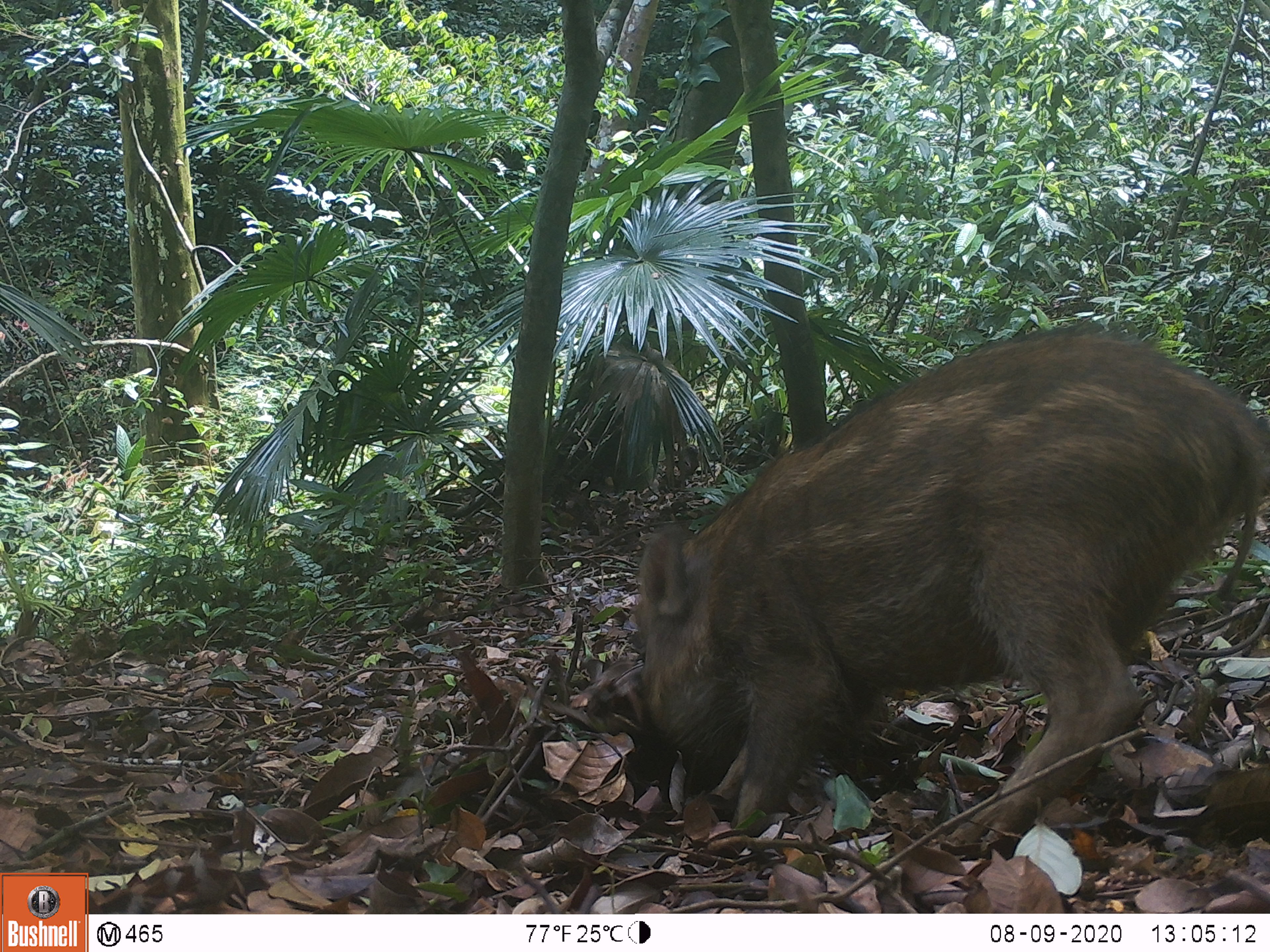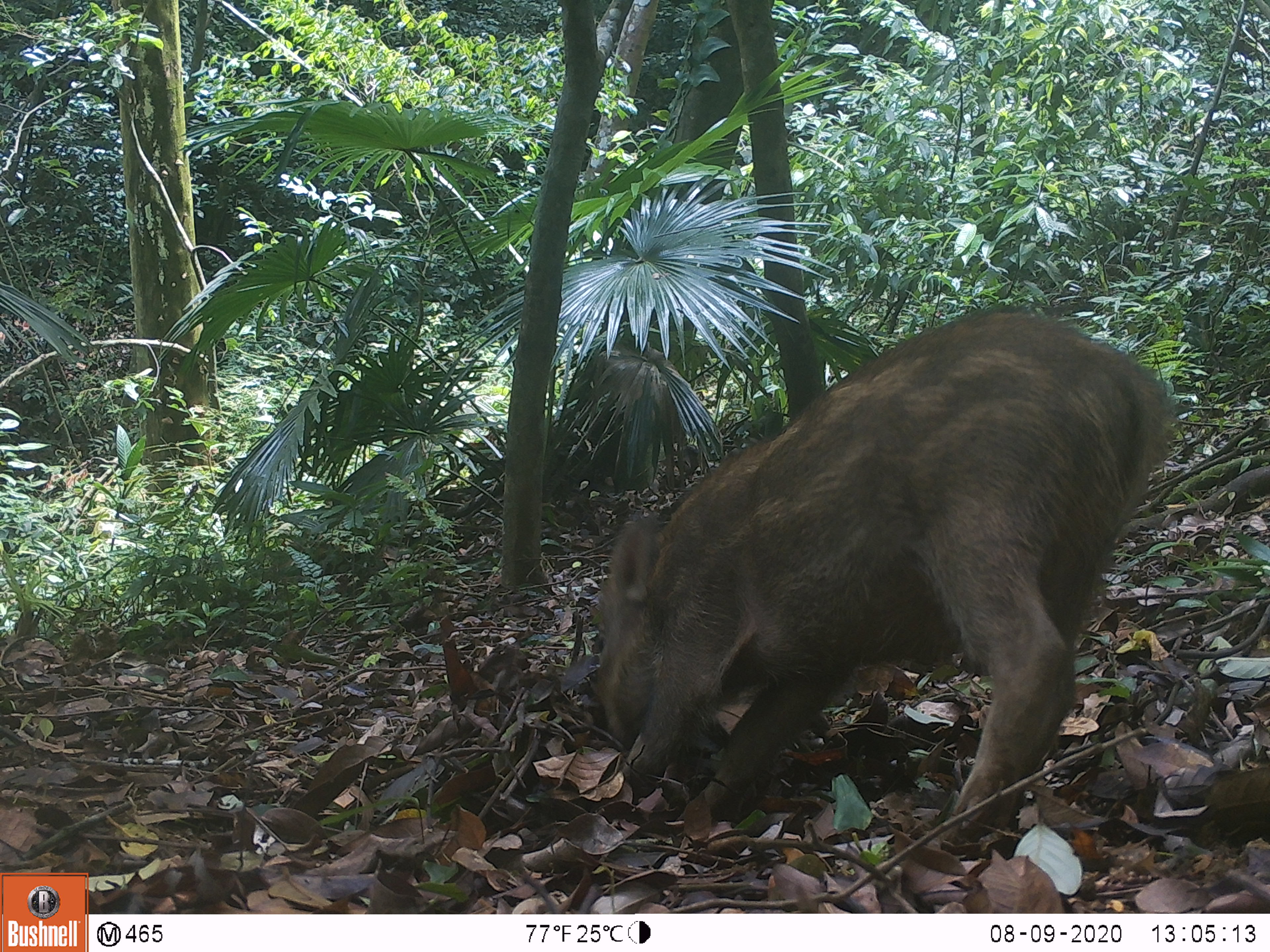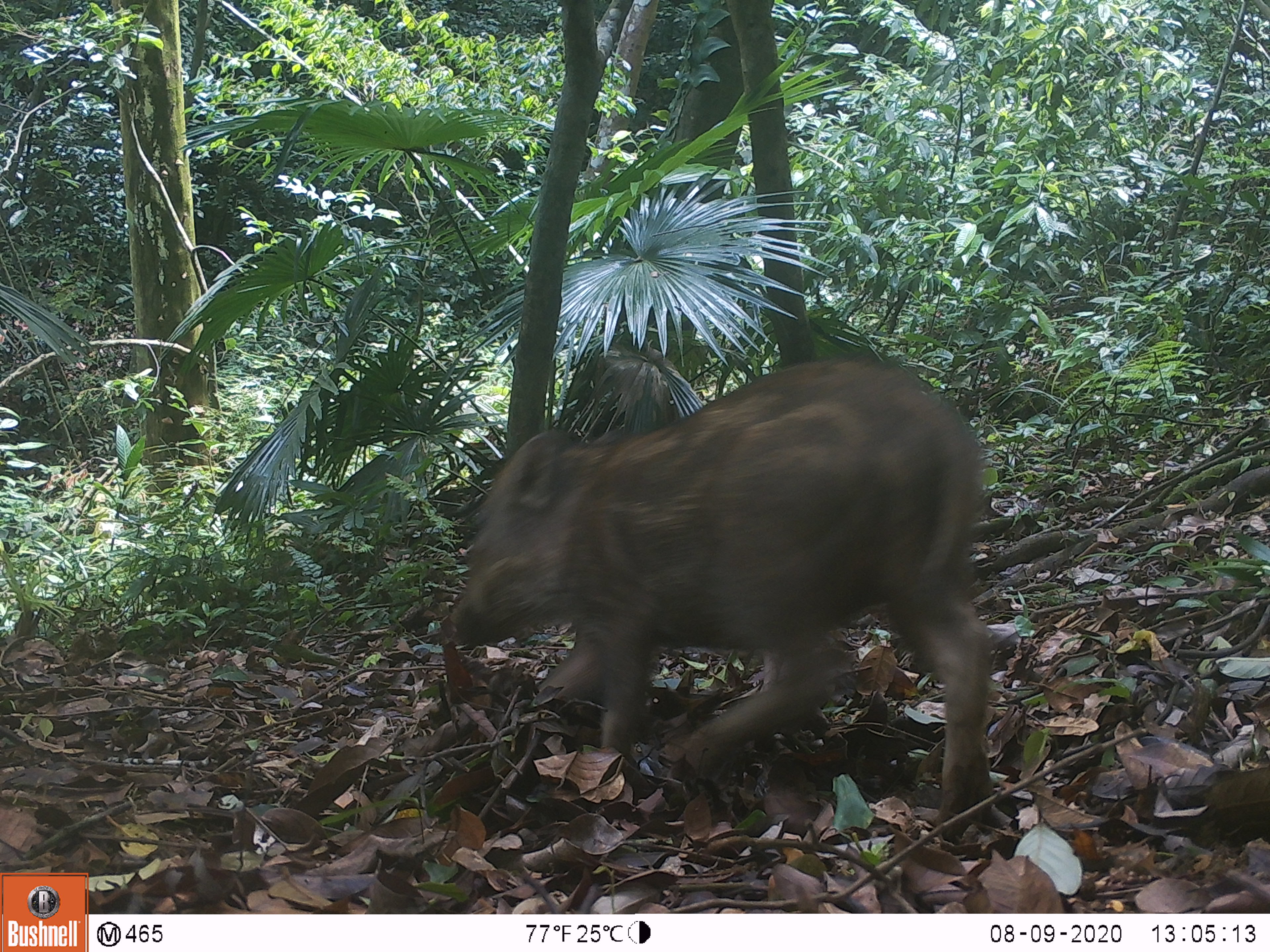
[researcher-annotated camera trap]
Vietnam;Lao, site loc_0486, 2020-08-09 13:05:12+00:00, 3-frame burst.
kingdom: Animalia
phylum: Chordata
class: Mammalia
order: Artiodactyla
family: Suidae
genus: Sus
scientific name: Sus scrofa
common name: eurasian wild pig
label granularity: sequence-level